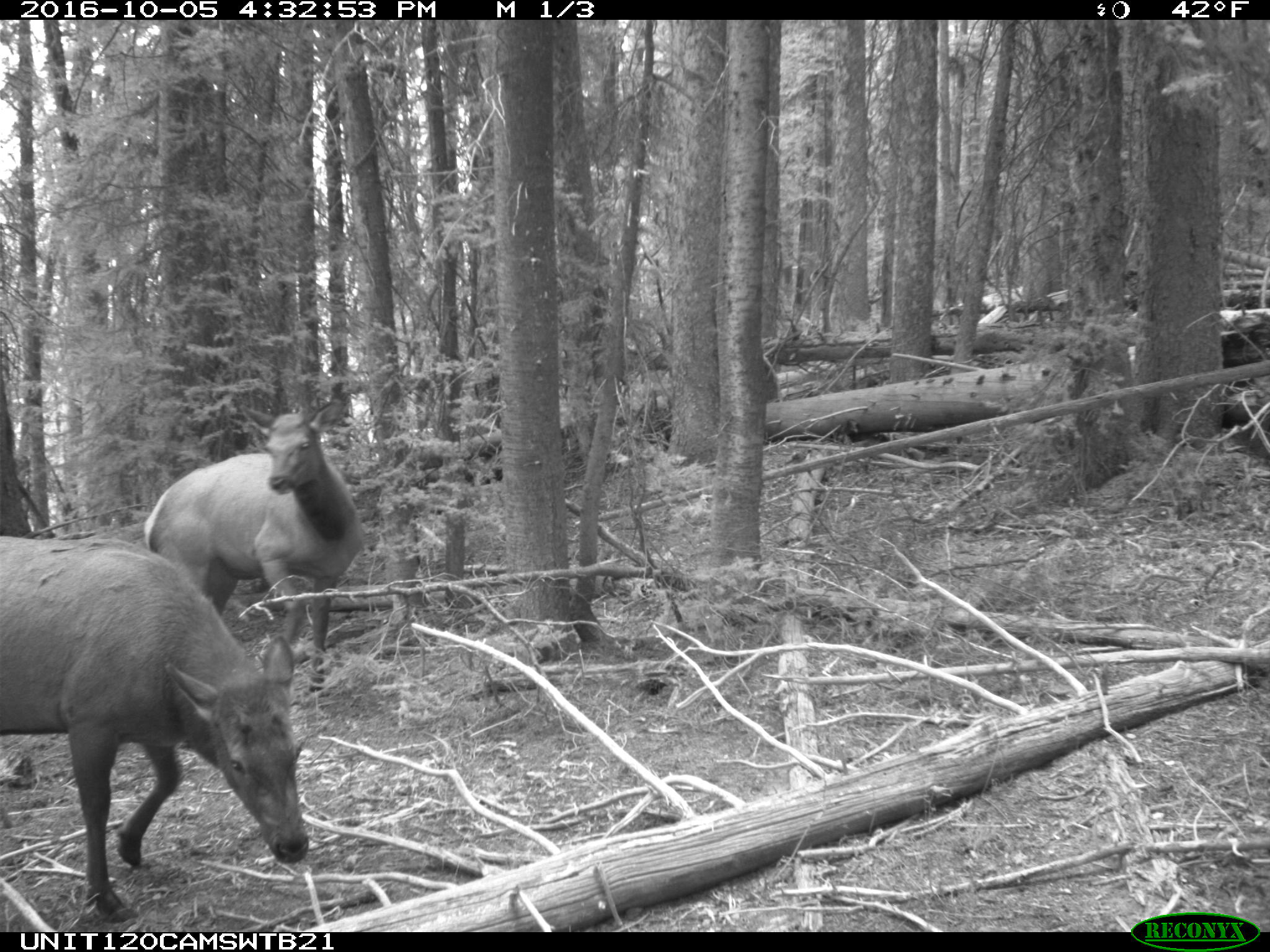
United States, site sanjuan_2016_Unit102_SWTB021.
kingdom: Animalia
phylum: Chordata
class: Mammalia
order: Artiodactyla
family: Cervidae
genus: Cervus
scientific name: Cervus elaphus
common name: red deer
Cervus elaphus (red deer).